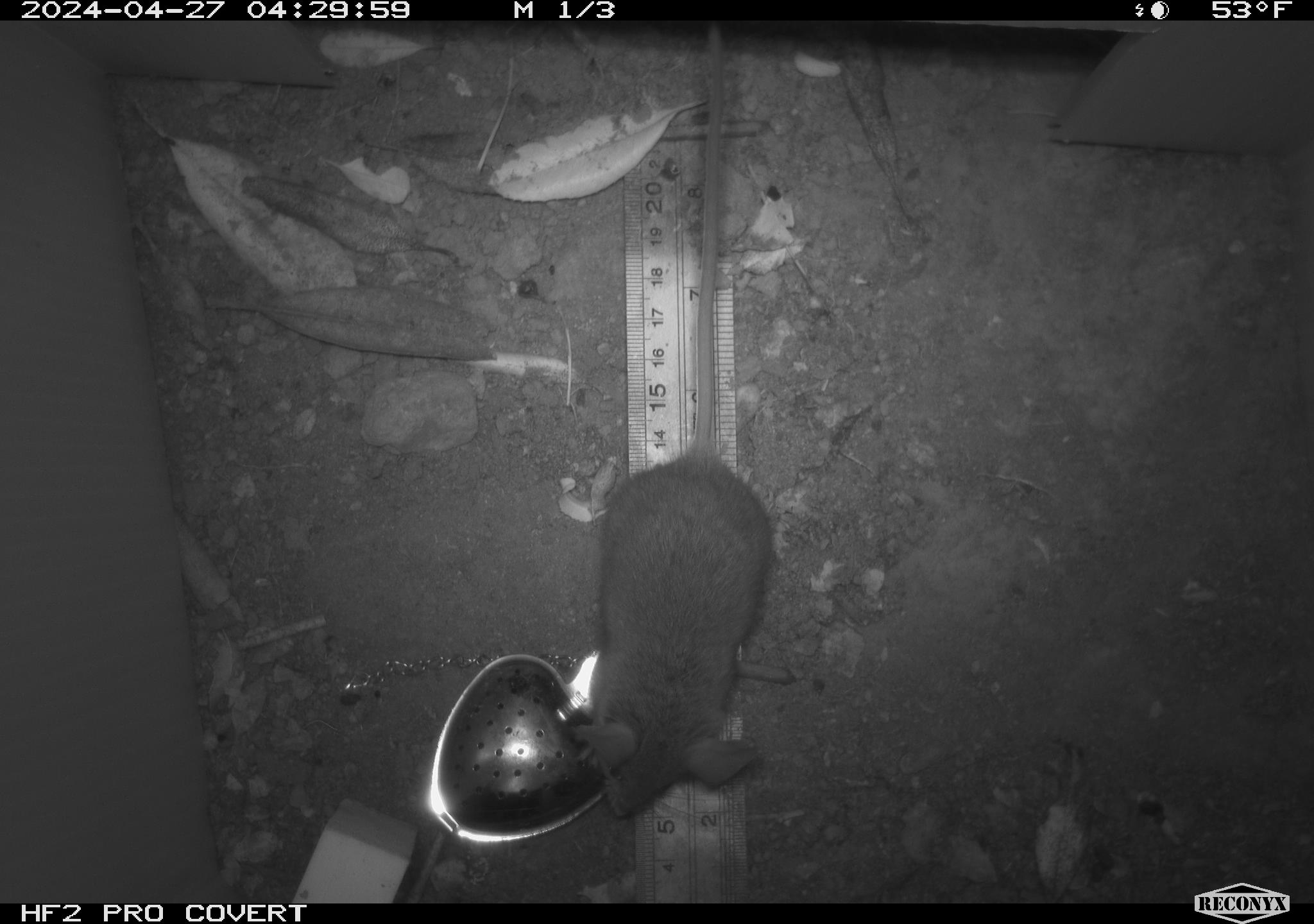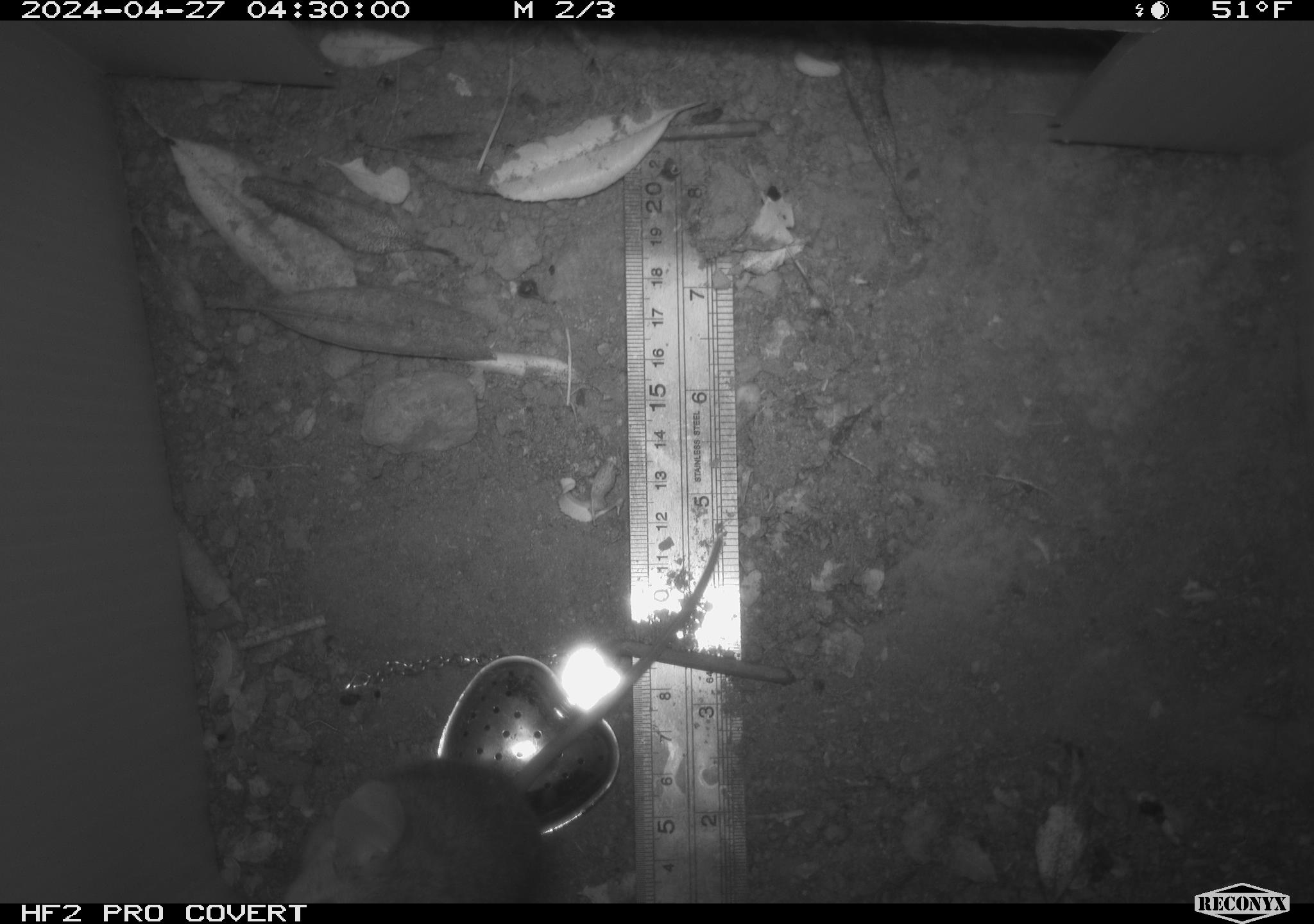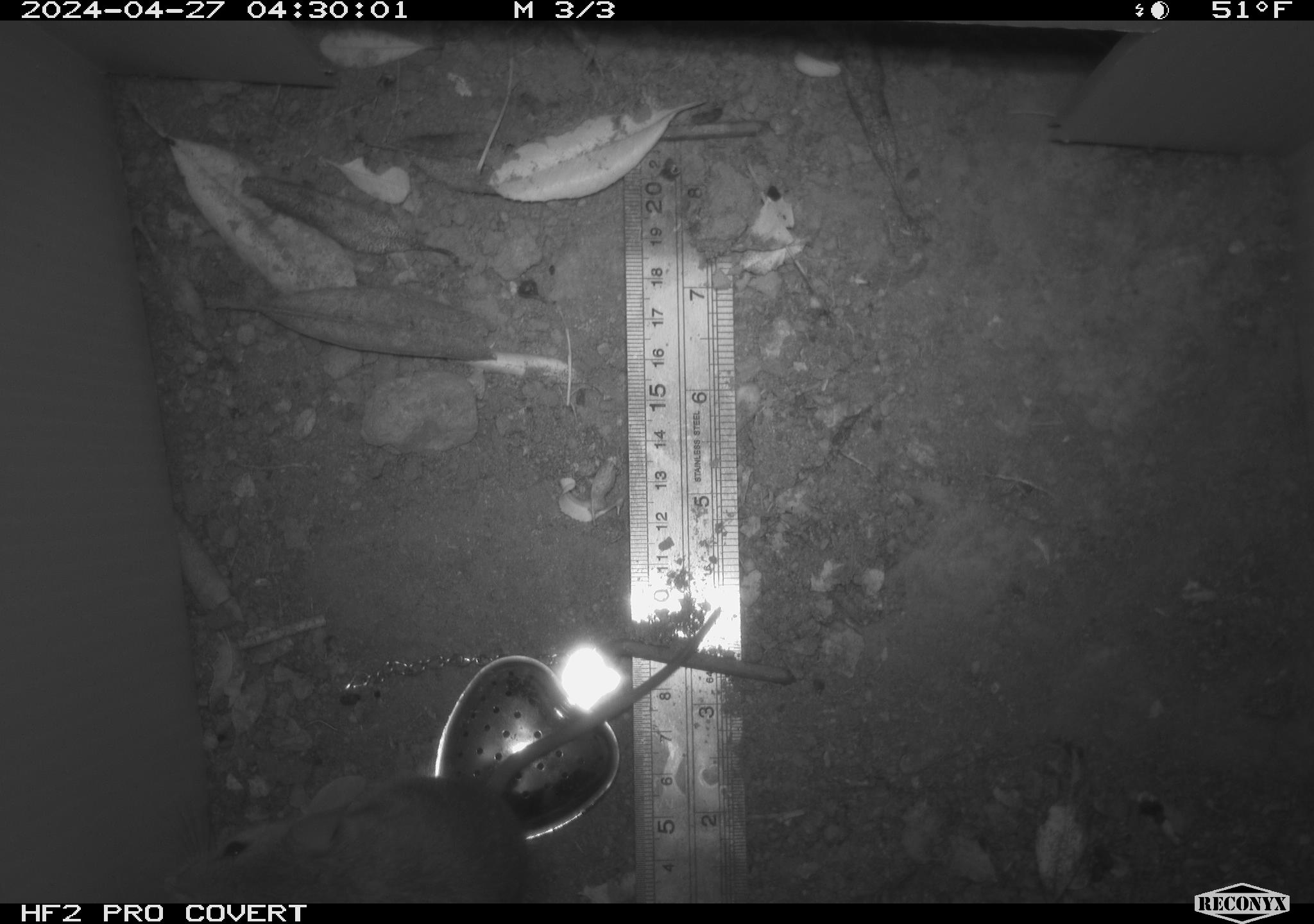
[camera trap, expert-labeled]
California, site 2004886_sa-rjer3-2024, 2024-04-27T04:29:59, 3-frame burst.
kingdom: Animalia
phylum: Chordata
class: Mammalia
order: Rodentia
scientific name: Rodentia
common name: mouse species